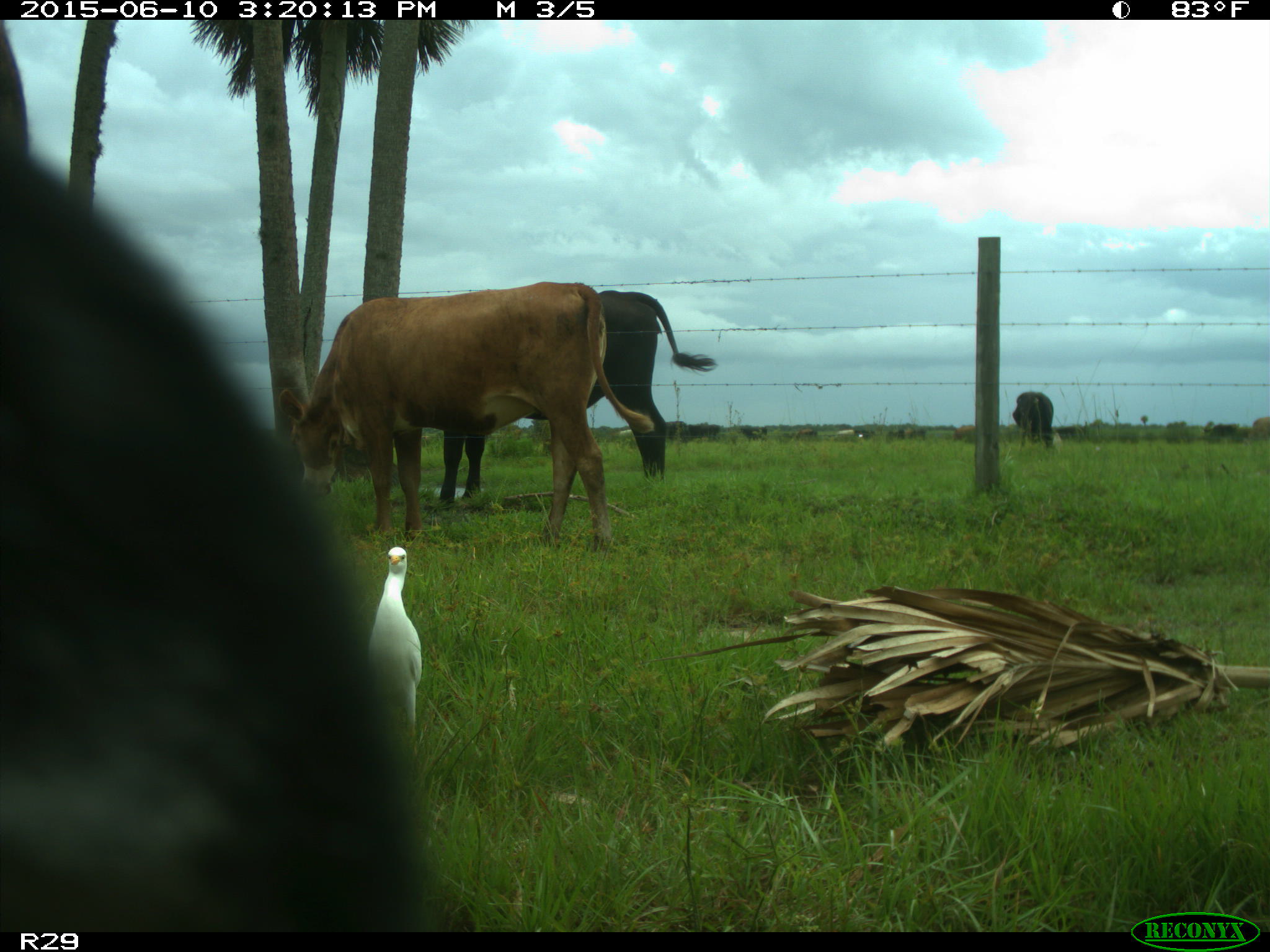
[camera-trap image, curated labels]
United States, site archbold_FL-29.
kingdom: Animalia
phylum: Chordata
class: Mammalia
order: Artiodactyla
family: Bovidae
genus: Bos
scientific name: Bos taurus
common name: domestic cow